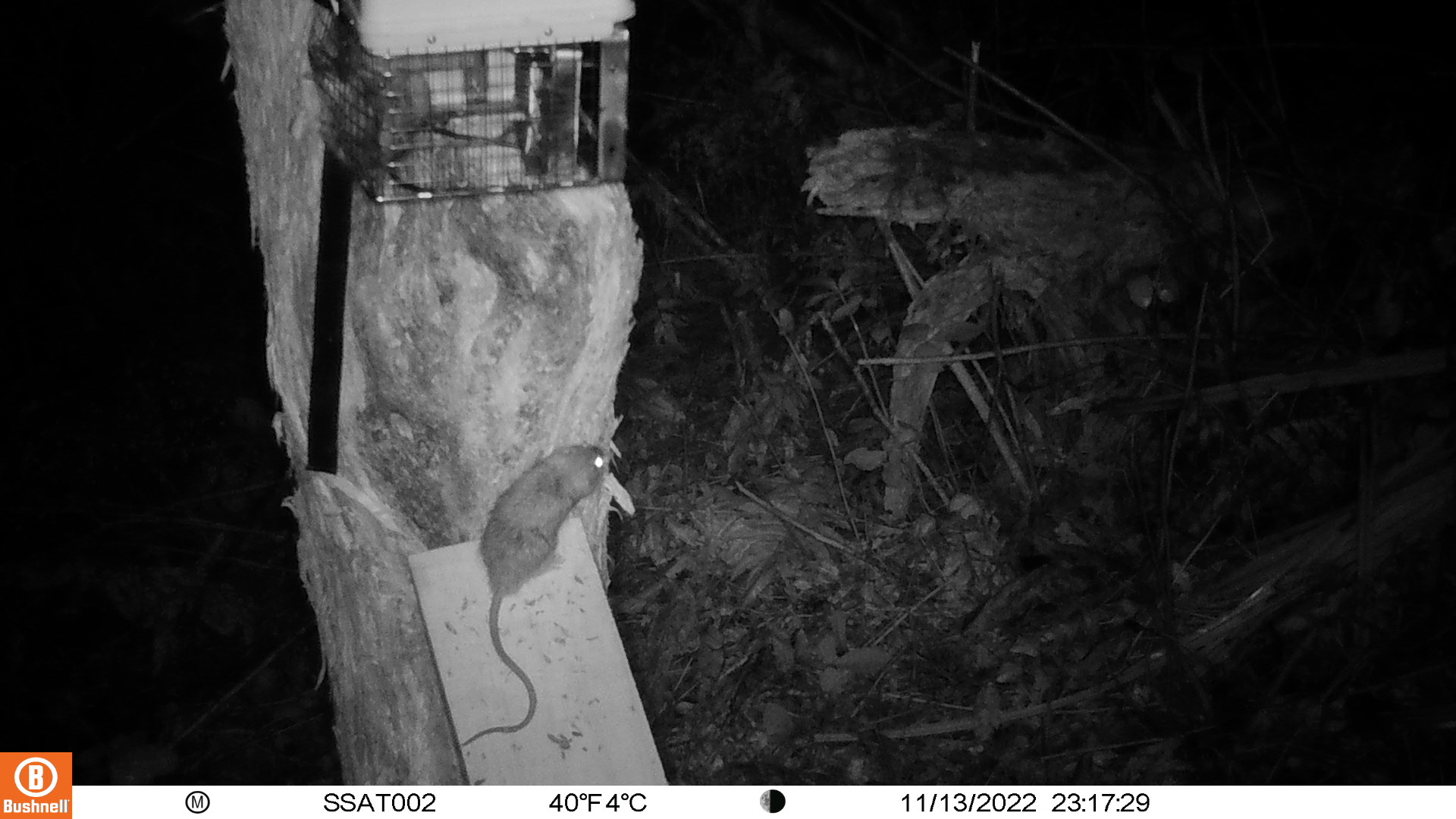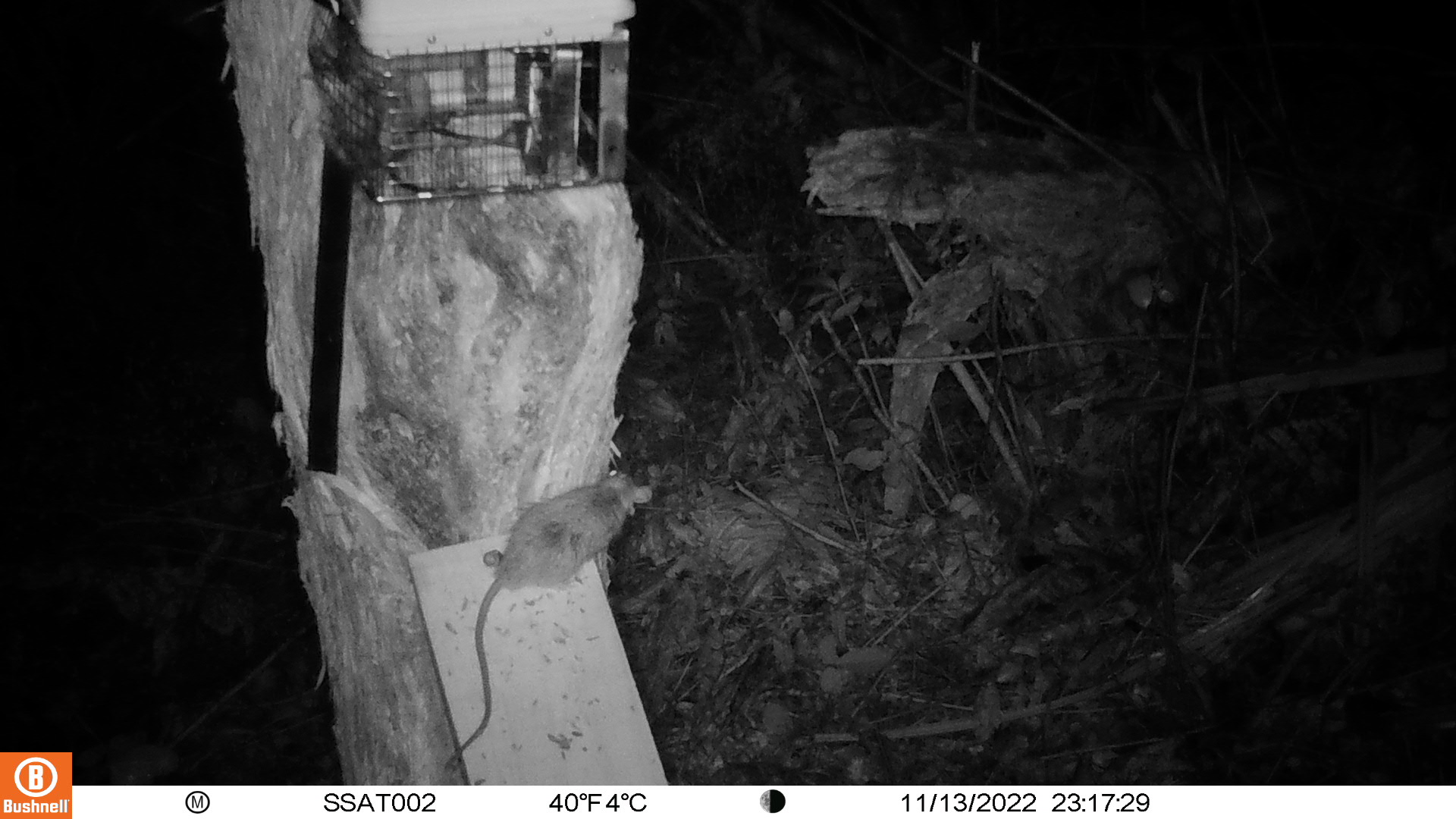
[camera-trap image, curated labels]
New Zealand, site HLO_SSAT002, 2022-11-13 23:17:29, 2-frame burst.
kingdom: Animalia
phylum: Chordata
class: Mammalia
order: Rodentia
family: Muridae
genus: Rattus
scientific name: Rattus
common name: rat